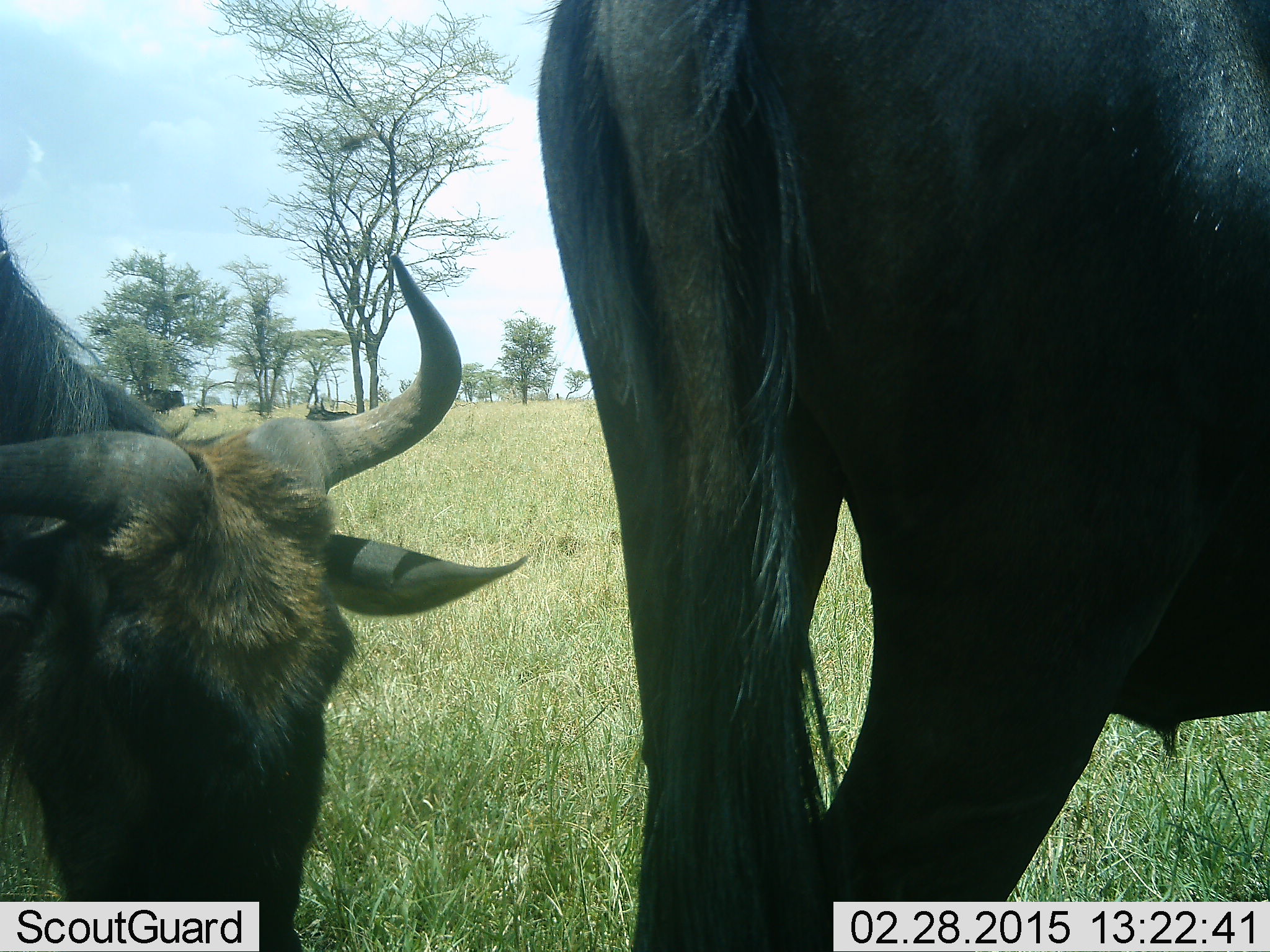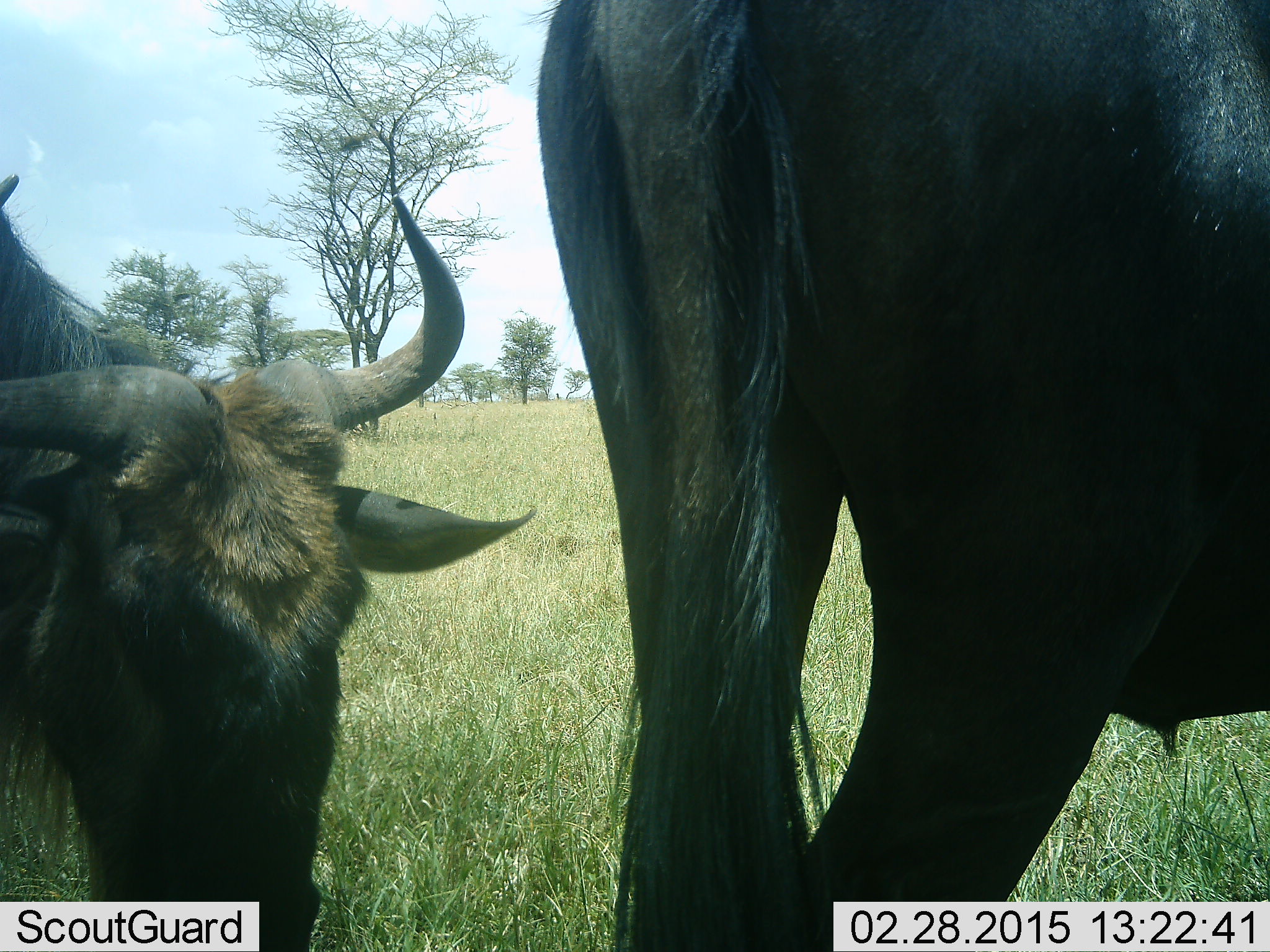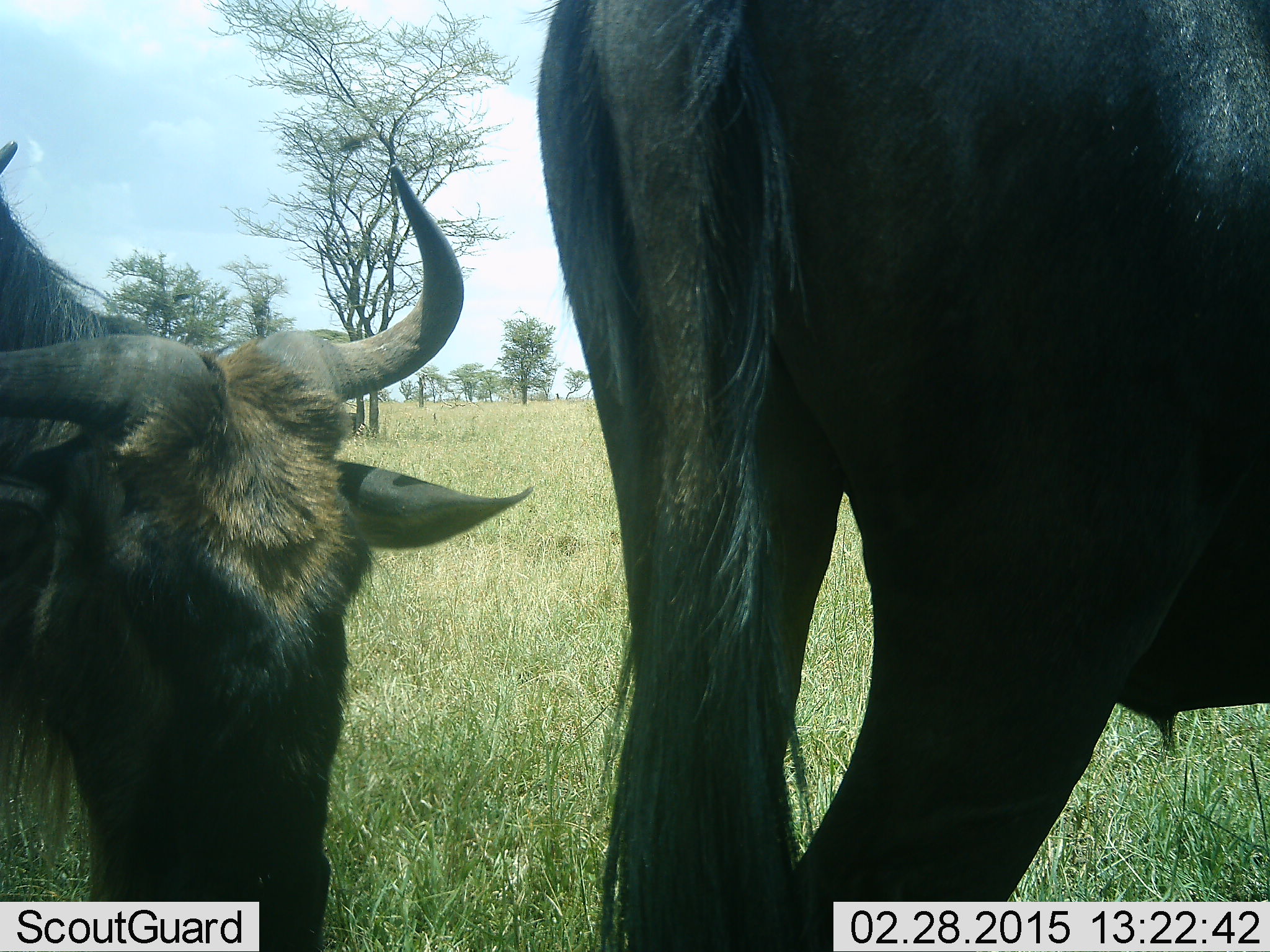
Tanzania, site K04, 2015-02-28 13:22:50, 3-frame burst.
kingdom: Animalia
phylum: Chordata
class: Mammalia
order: Artiodactyla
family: Bovidae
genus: Connochaetes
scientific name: Connochaetes taurinus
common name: blue wildebeest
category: wildebeest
Wildebeest (blue wildebeest) (Connochaetes taurinus), count 2. Behavior (volunteer vote fractions): standing 80%, resting 0%, moving 0%, interacting 0%. Young present (vote fraction): 10%. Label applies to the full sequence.